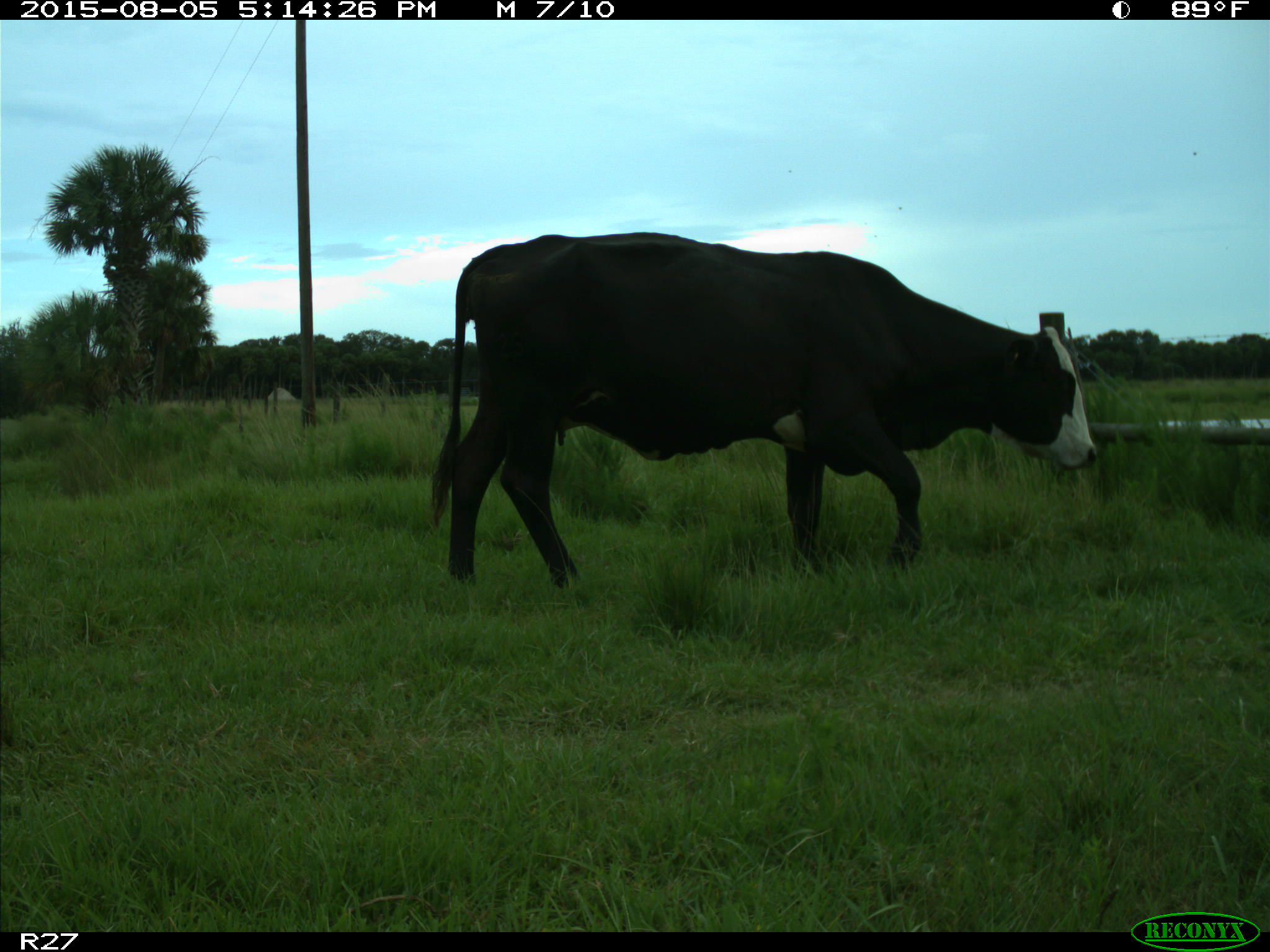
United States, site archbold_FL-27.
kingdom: Animalia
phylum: Chordata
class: Mammalia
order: Artiodactyla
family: Bovidae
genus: Bos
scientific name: Bos taurus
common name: domestic cow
Bos taurus (domestic cow).